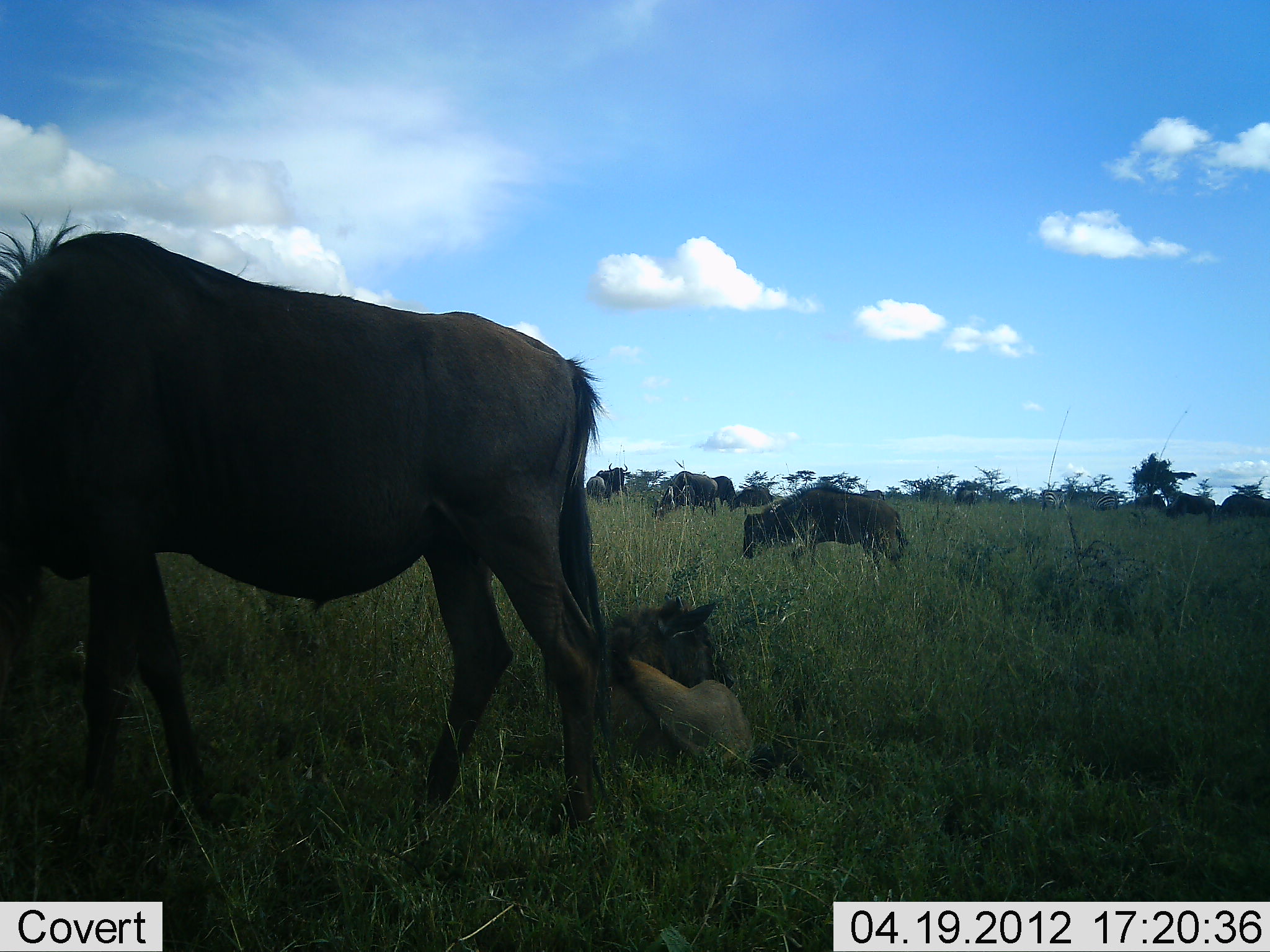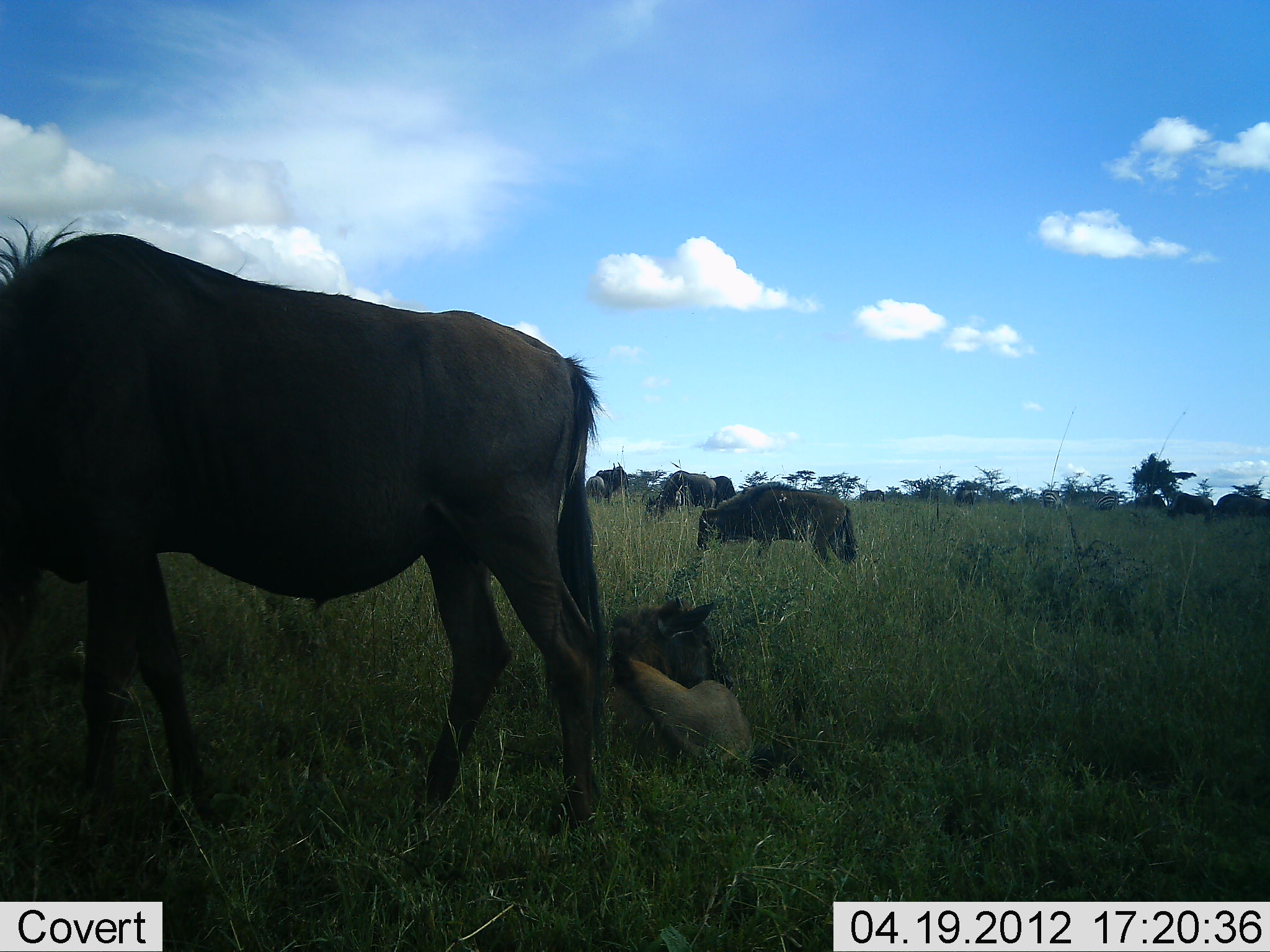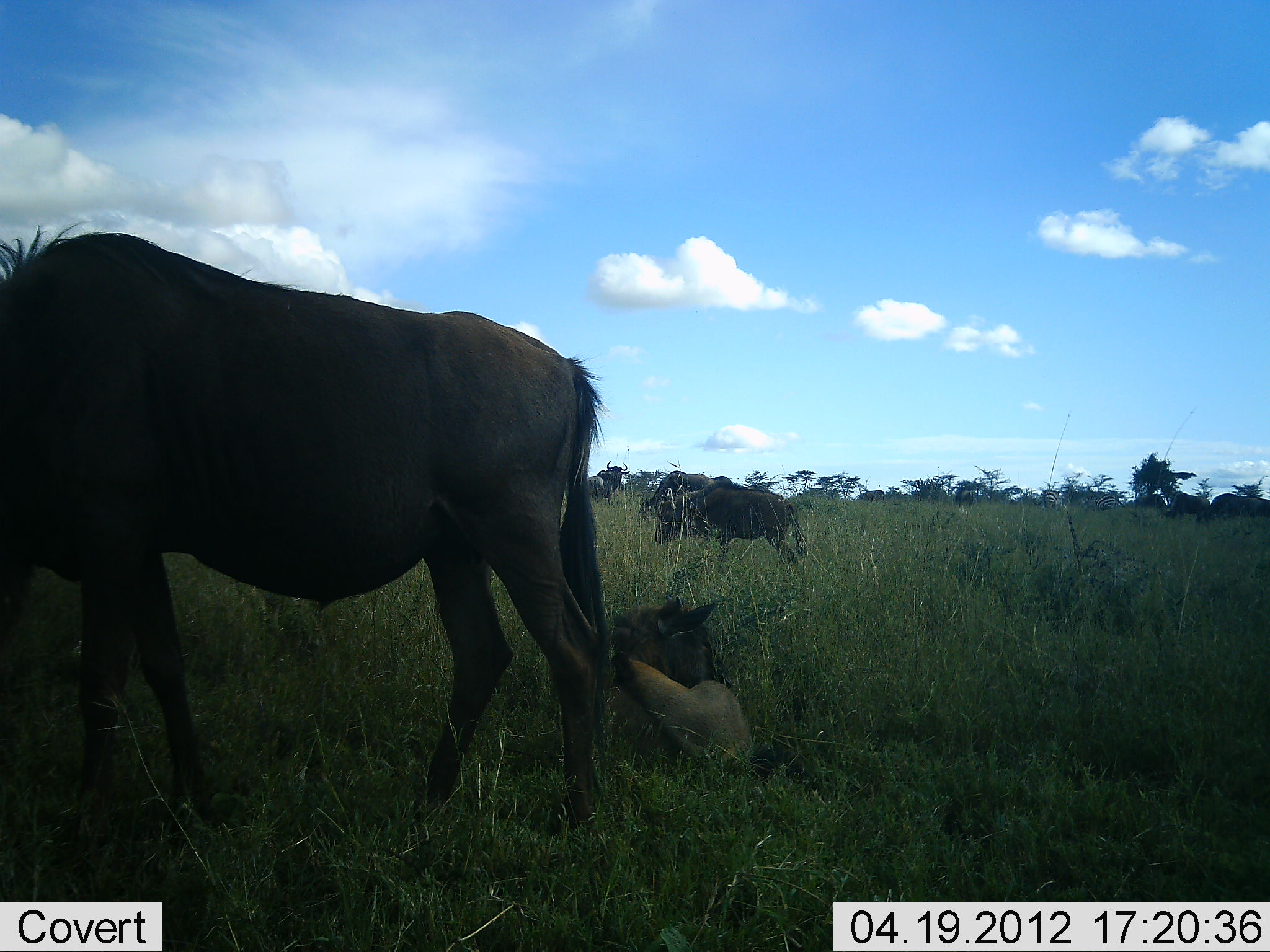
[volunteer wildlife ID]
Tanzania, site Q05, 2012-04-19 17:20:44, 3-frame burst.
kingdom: Animalia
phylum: Chordata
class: Mammalia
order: Artiodactyla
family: Bovidae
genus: Connochaetes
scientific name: Connochaetes taurinus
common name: blue wildebeest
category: wildebeest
Wildebeest (blue wildebeest) (Connochaetes taurinus), count 8. Behavior (volunteer vote fractions): standing 56%, resting 44%, moving 62%, interacting 0%. Young present (vote fraction): 38%. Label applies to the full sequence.